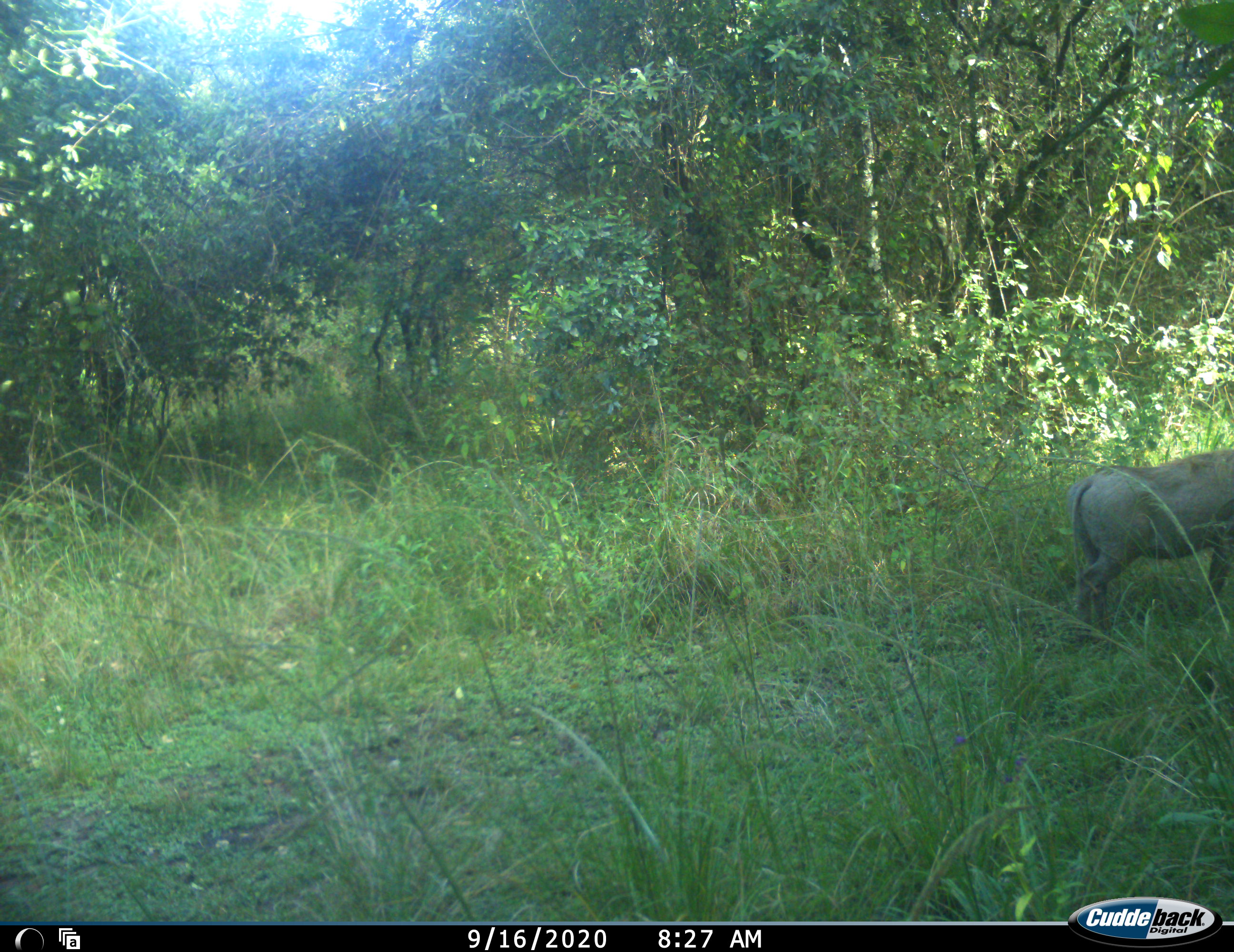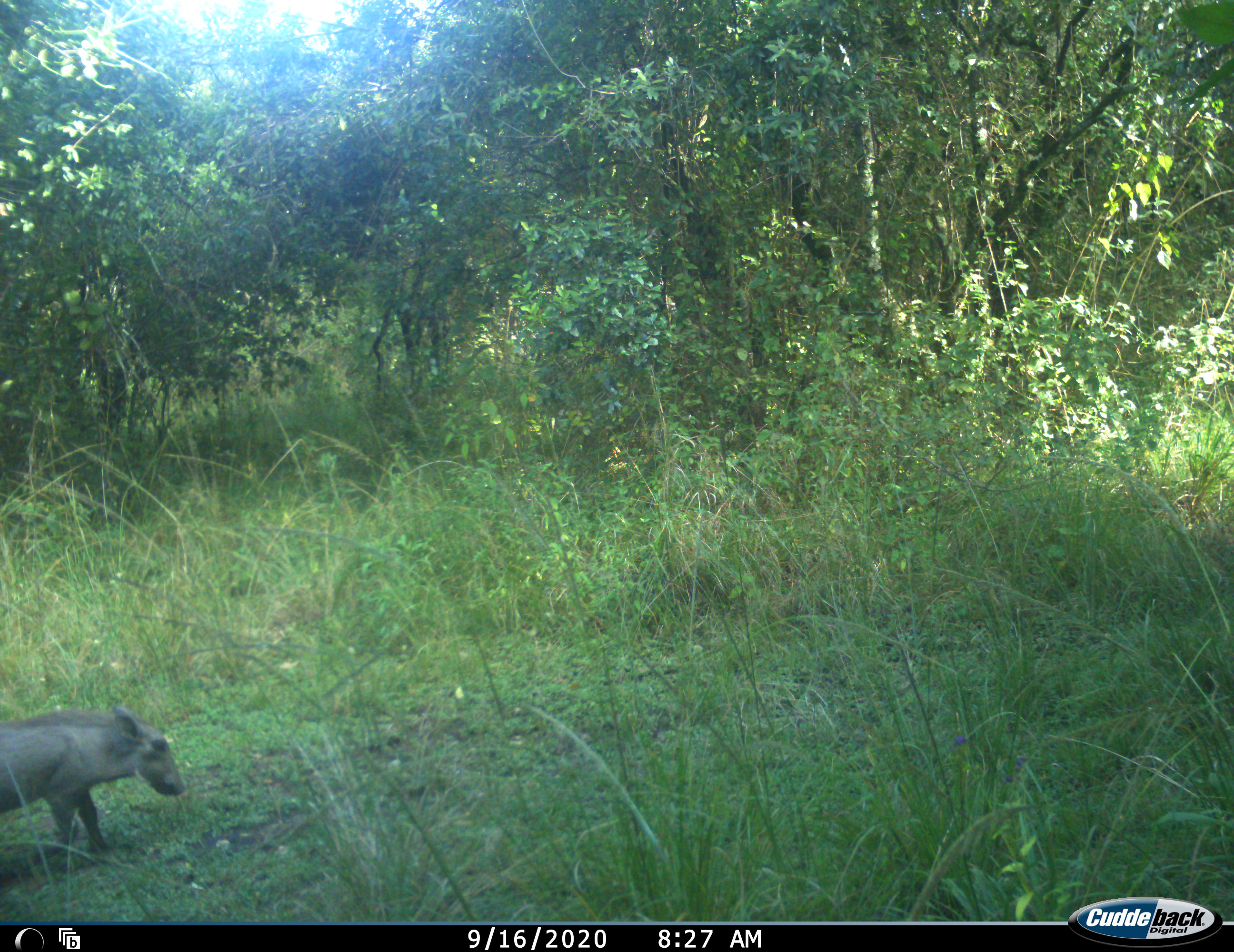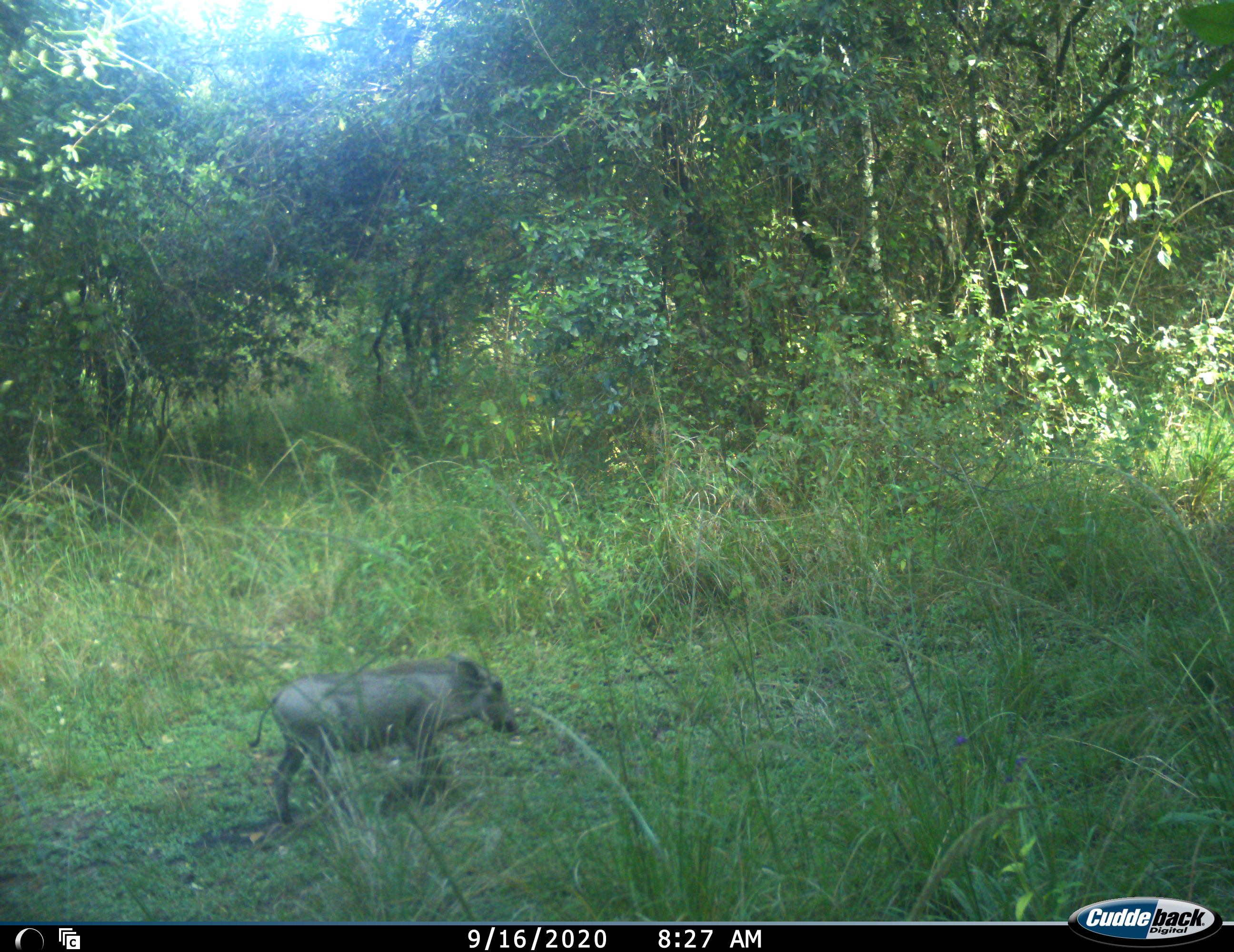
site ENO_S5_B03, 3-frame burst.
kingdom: Animalia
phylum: Chordata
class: Mammalia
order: Artiodactyla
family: Suidae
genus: Phacochoerus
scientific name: Phacochoerus africanus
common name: warthog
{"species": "warthog (Phacochoerus africanus)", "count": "2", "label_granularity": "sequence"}